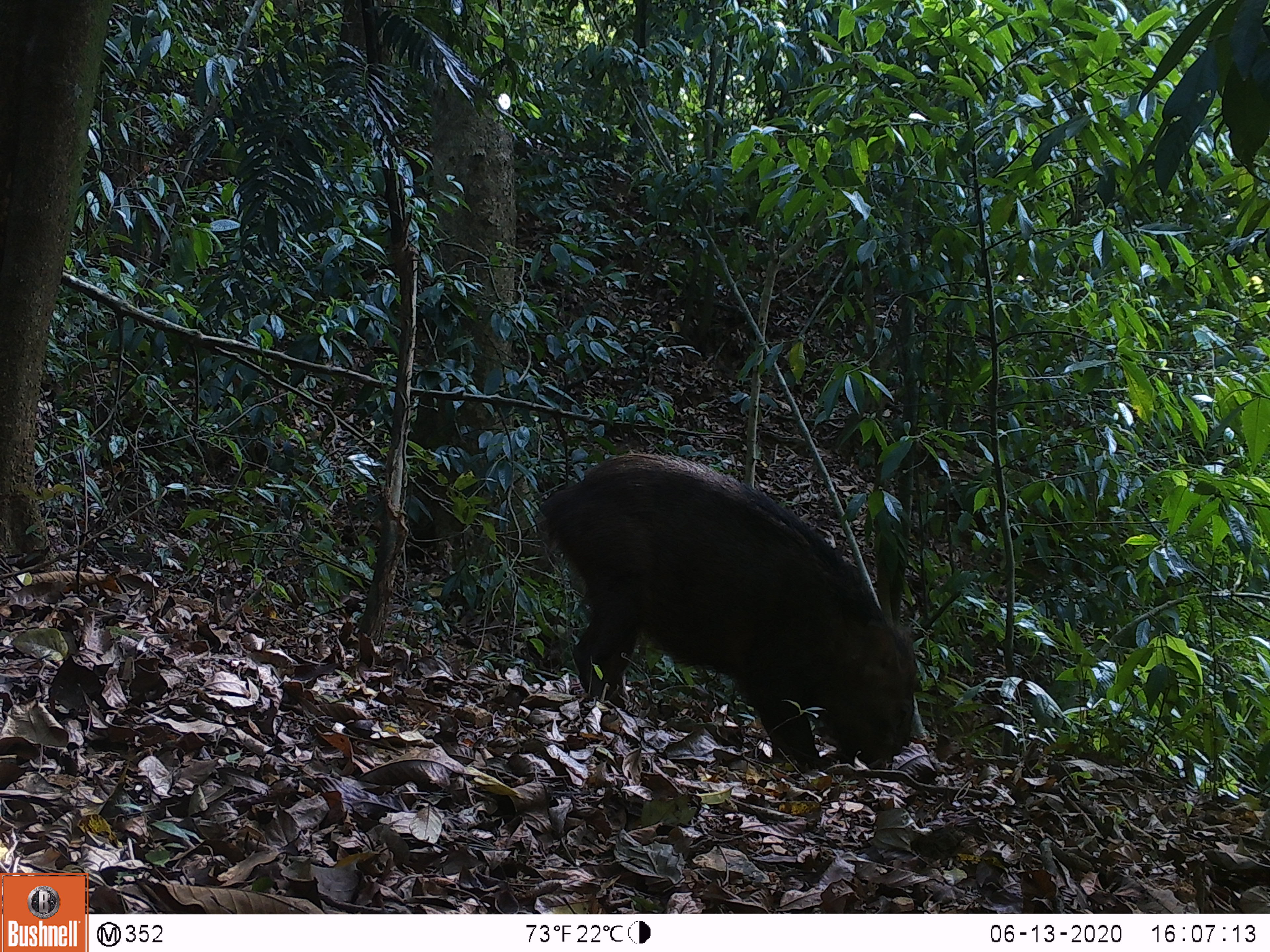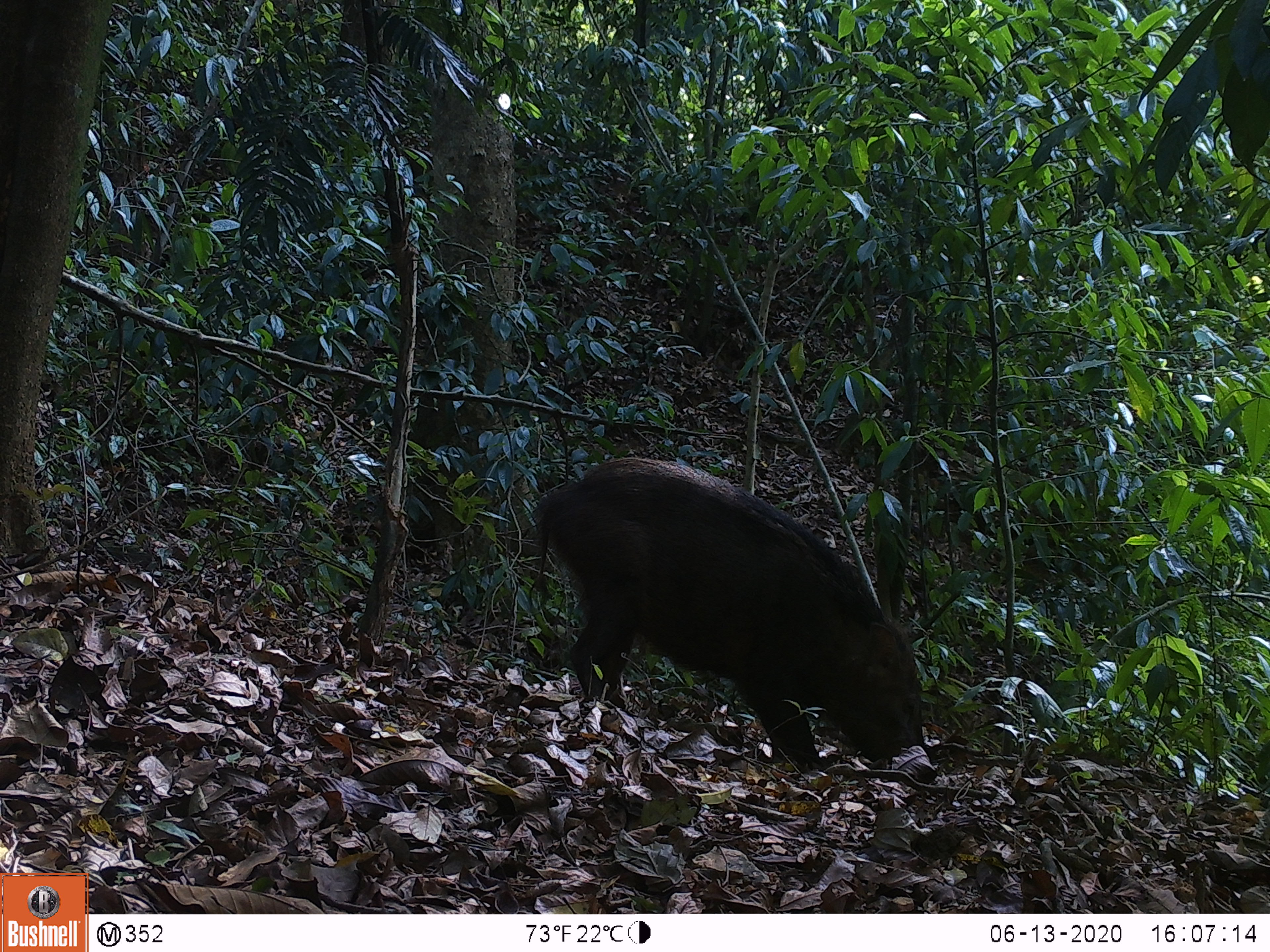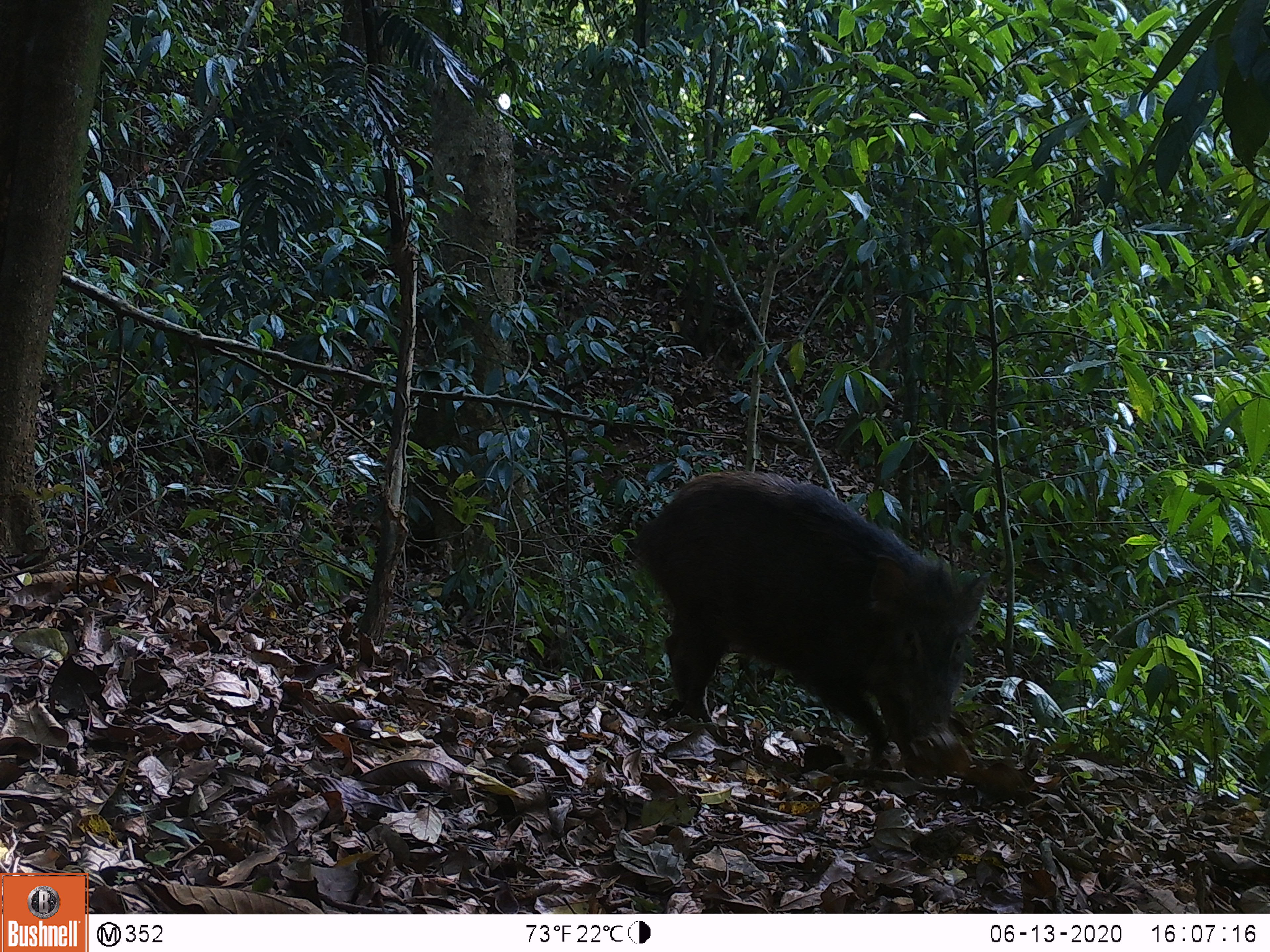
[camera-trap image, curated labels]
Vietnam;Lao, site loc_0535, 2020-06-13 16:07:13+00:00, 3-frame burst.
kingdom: Animalia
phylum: Chordata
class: Mammalia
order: Artiodactyla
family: Suidae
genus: Sus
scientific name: Sus scrofa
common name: eurasian wild pig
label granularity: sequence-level